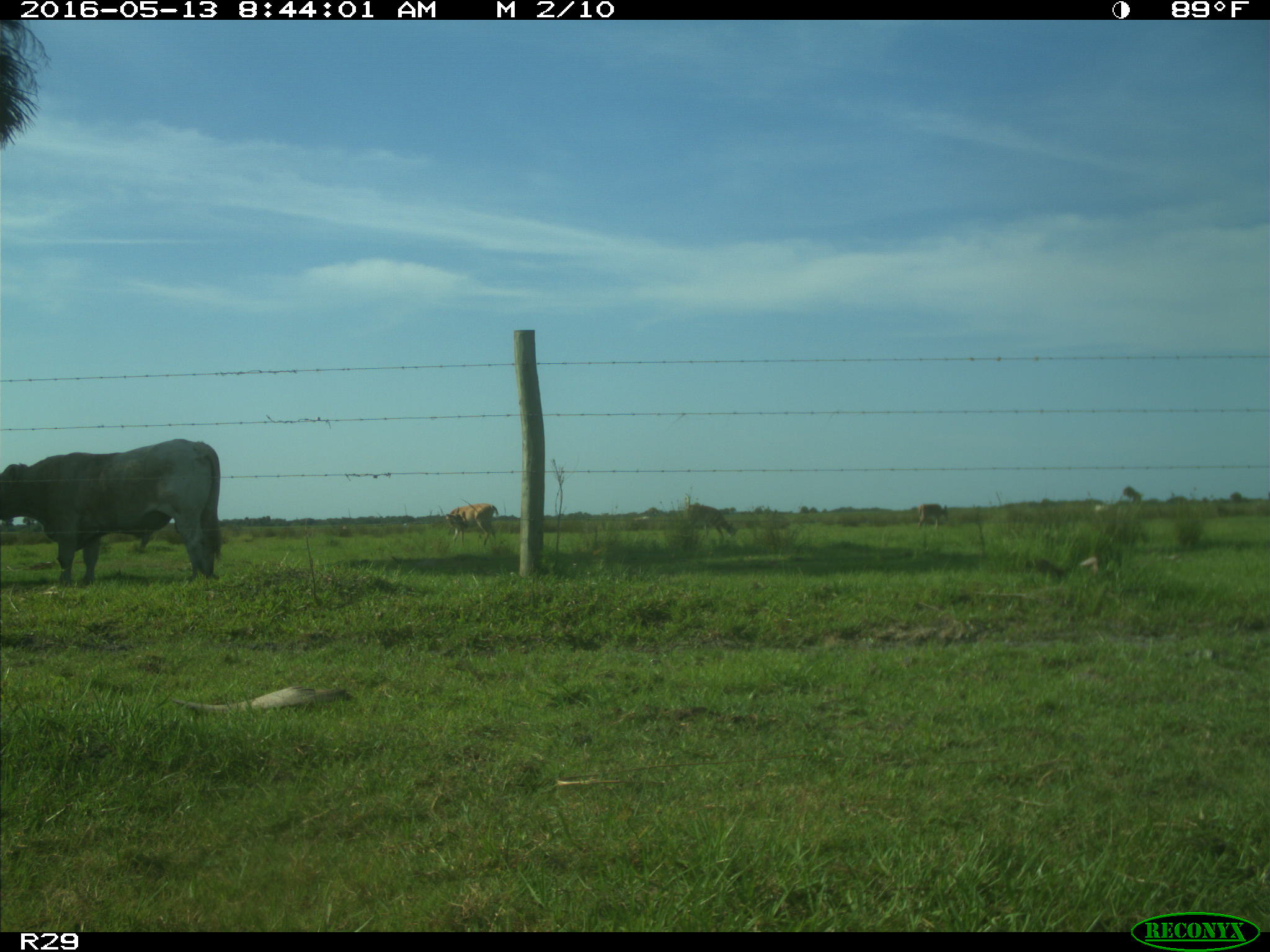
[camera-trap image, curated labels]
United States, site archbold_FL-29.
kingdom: Animalia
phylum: Chordata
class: Mammalia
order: Artiodactyla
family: Bovidae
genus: Bos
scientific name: Bos taurus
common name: domestic cow